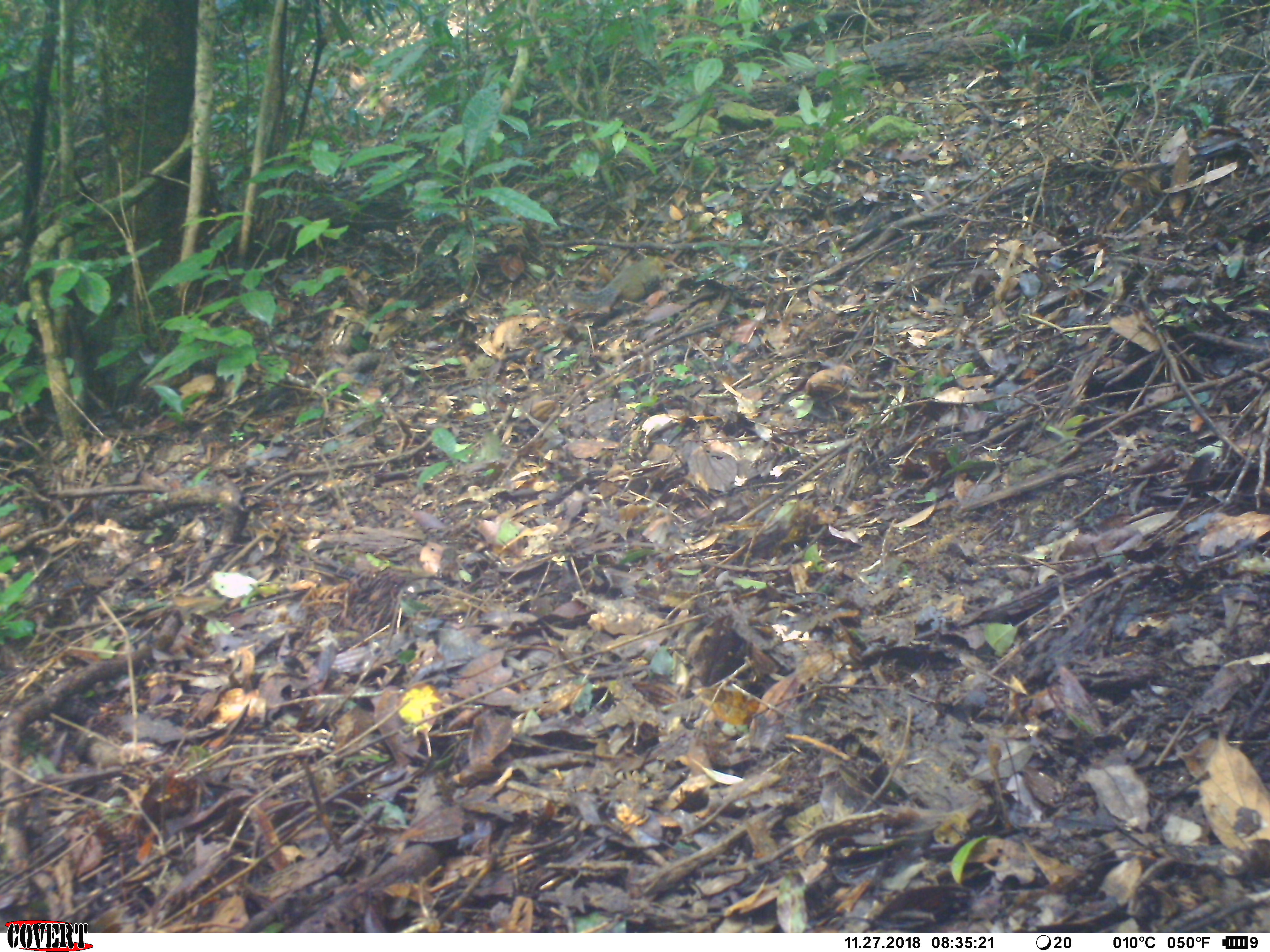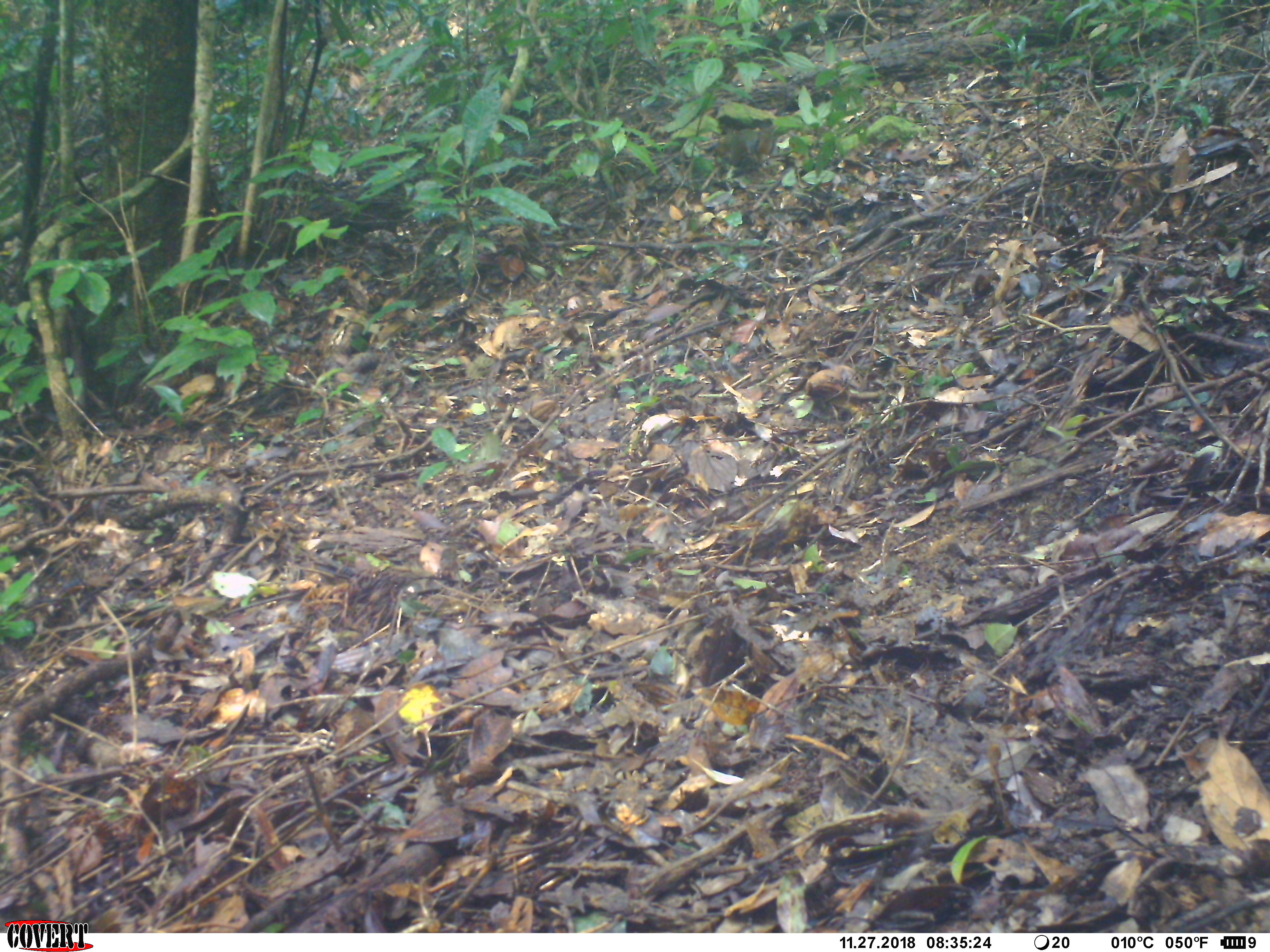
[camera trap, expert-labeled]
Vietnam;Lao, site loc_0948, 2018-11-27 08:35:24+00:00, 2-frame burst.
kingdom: Animalia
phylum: Chordata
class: Mammalia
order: Rodentia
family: Sciuridae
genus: Dremomys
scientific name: Dremomys rufigenis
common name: red-cheeked squirrel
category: red cheeked squirrel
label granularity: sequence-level